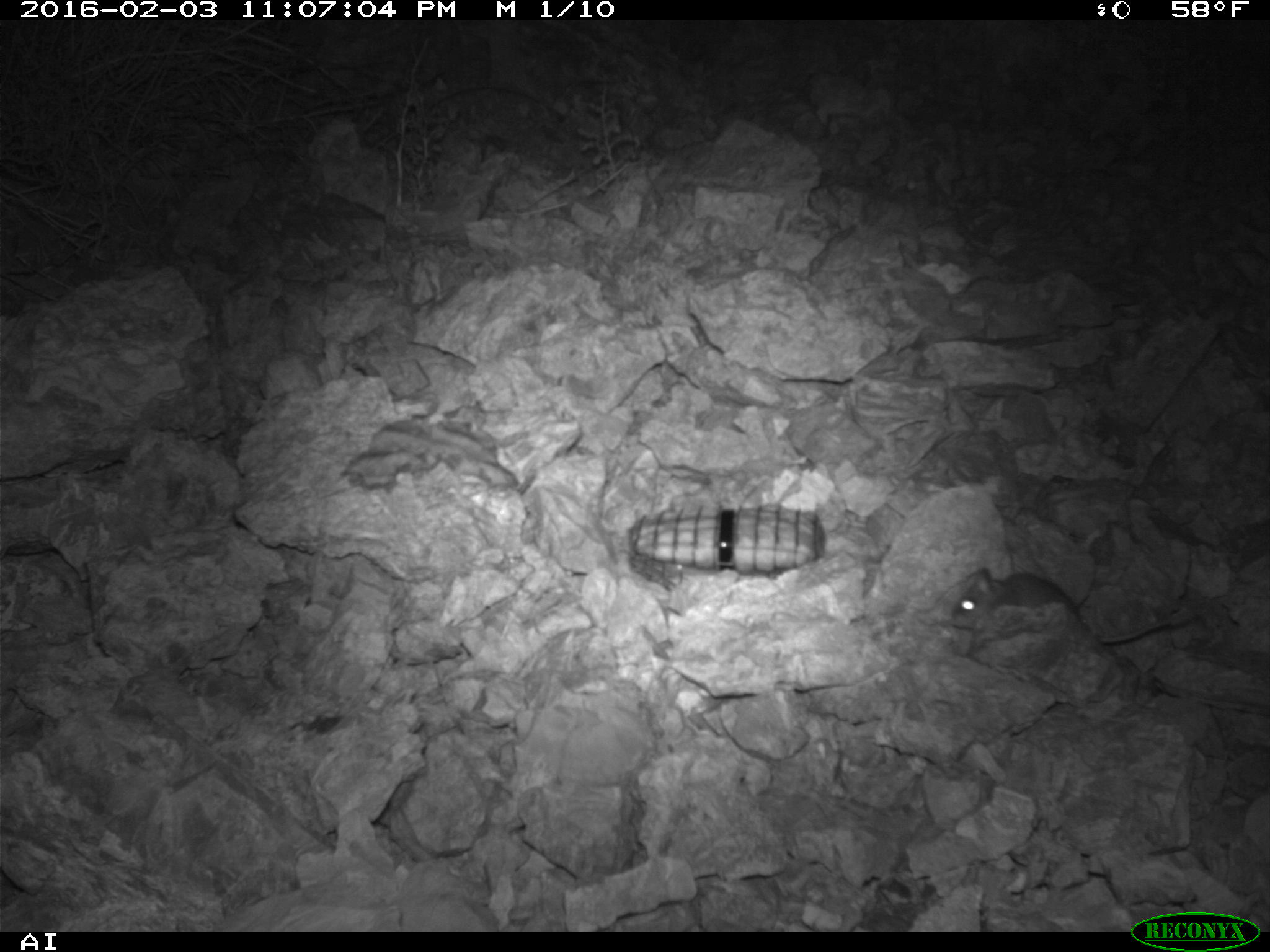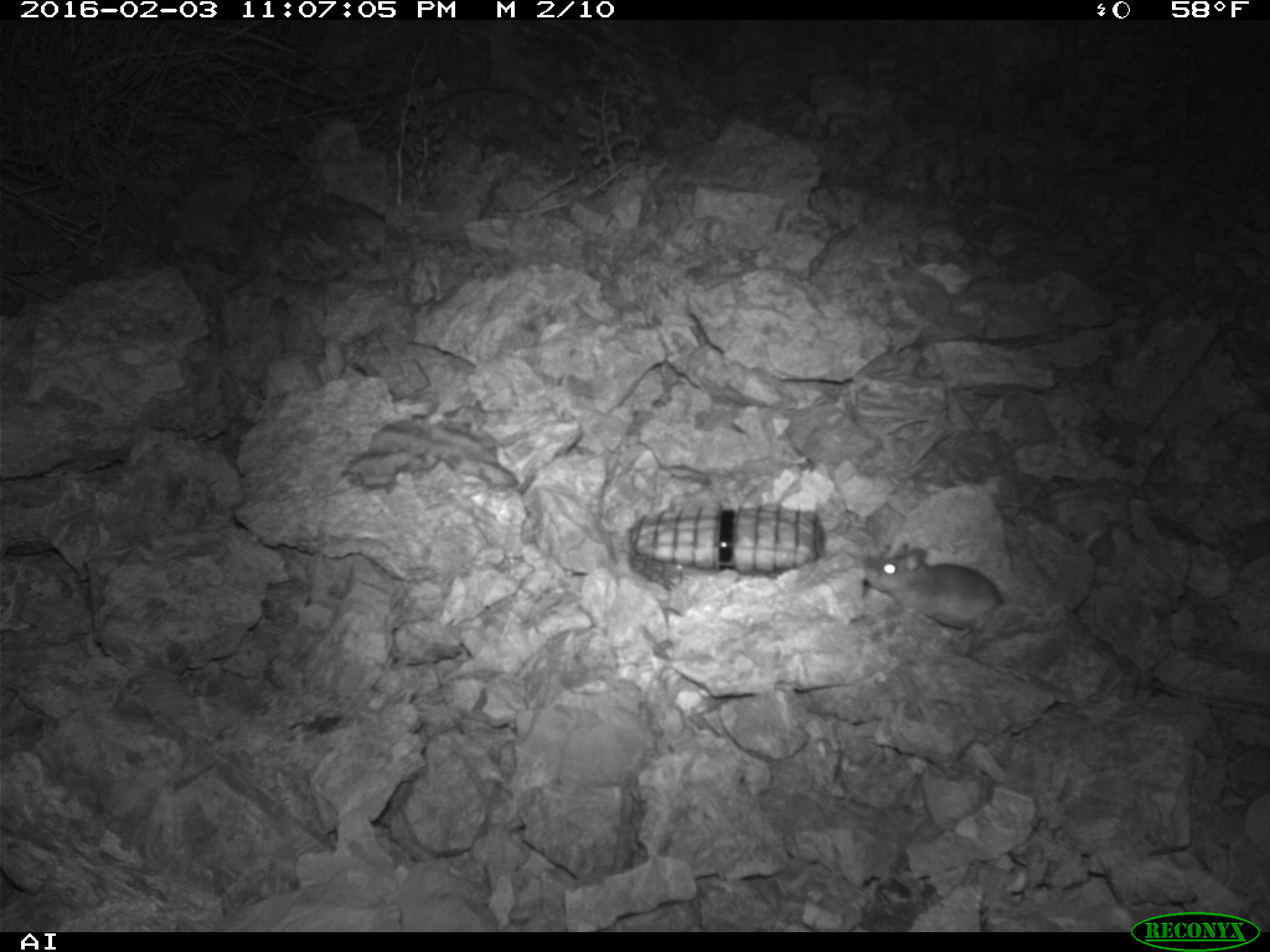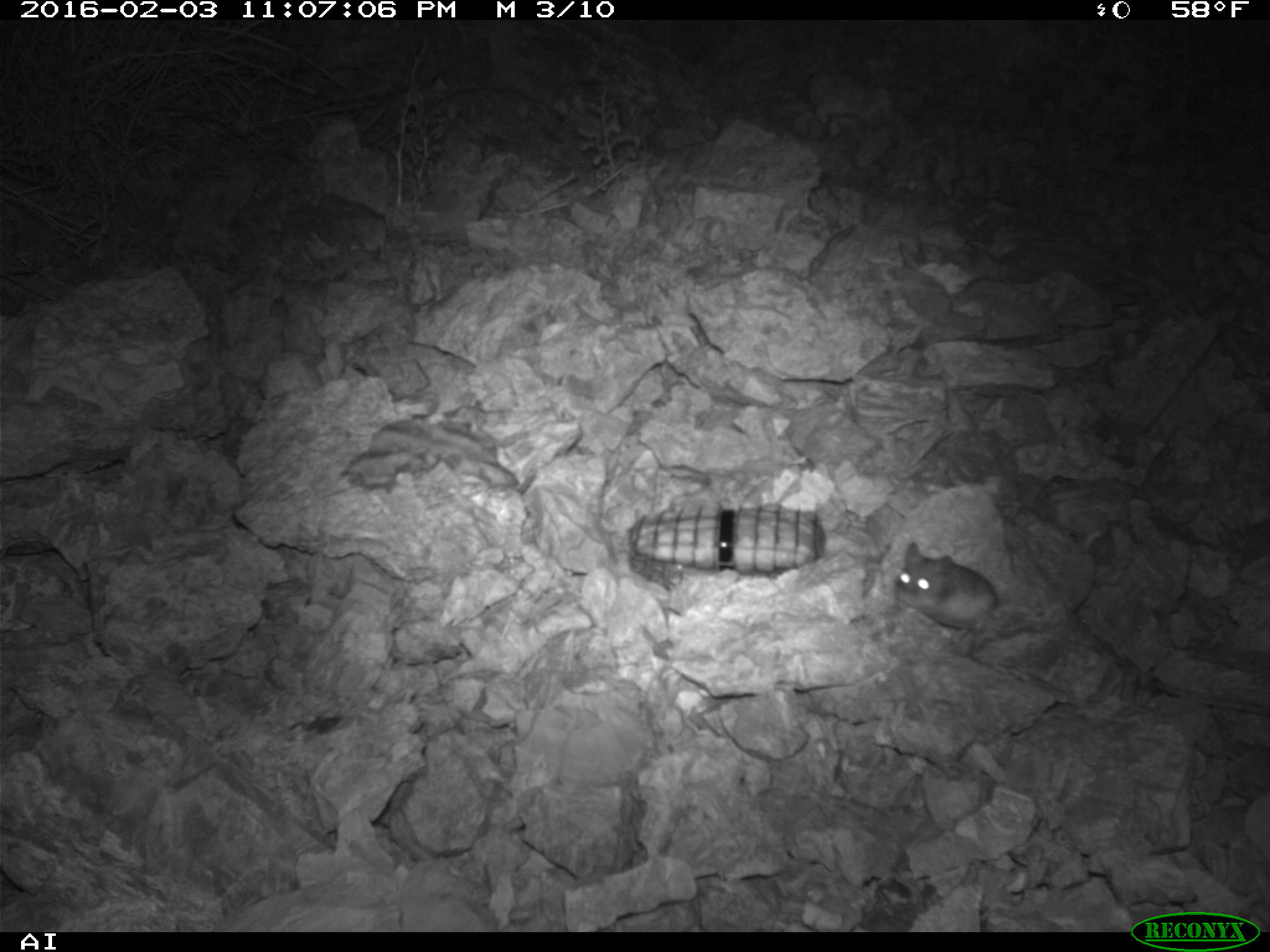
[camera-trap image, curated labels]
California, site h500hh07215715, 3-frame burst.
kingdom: Animalia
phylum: Chordata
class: Mammalia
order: Rodentia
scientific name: Rodentia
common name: rodent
Rodent (Rodentia).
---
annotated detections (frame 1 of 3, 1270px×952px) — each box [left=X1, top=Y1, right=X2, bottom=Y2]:
rodent: [left=949, top=568, right=1168, bottom=641]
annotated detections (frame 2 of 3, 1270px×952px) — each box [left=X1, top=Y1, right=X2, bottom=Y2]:
rodent: [left=861, top=548, right=1003, bottom=642]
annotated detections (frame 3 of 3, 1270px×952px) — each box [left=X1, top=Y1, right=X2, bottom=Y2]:
rodent: [left=892, top=539, right=1001, bottom=632]